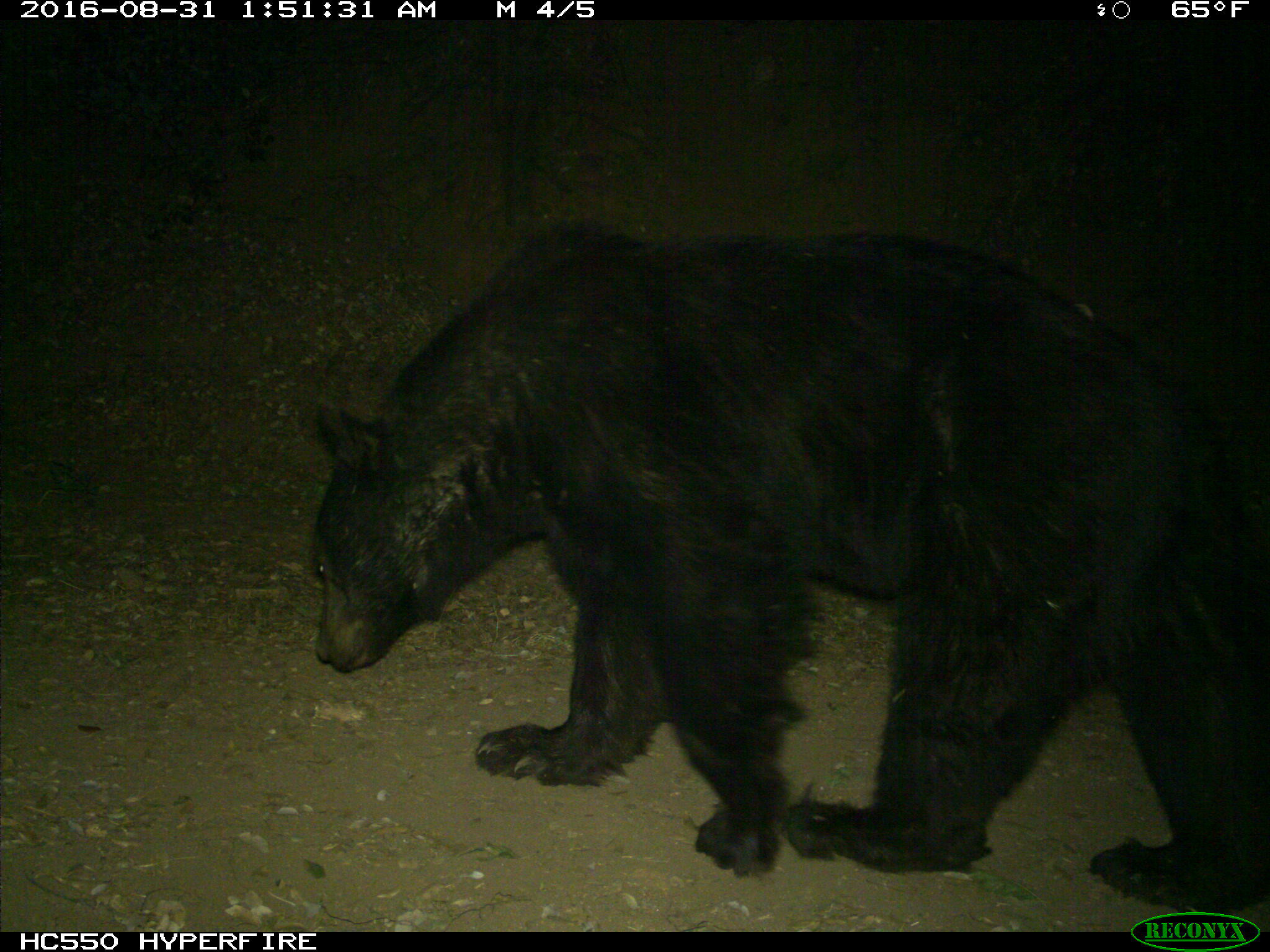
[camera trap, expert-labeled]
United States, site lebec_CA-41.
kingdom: Animalia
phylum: Chordata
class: Mammalia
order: Carnivora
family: Ursidae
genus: Ursus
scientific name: Ursus americanus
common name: american black bear